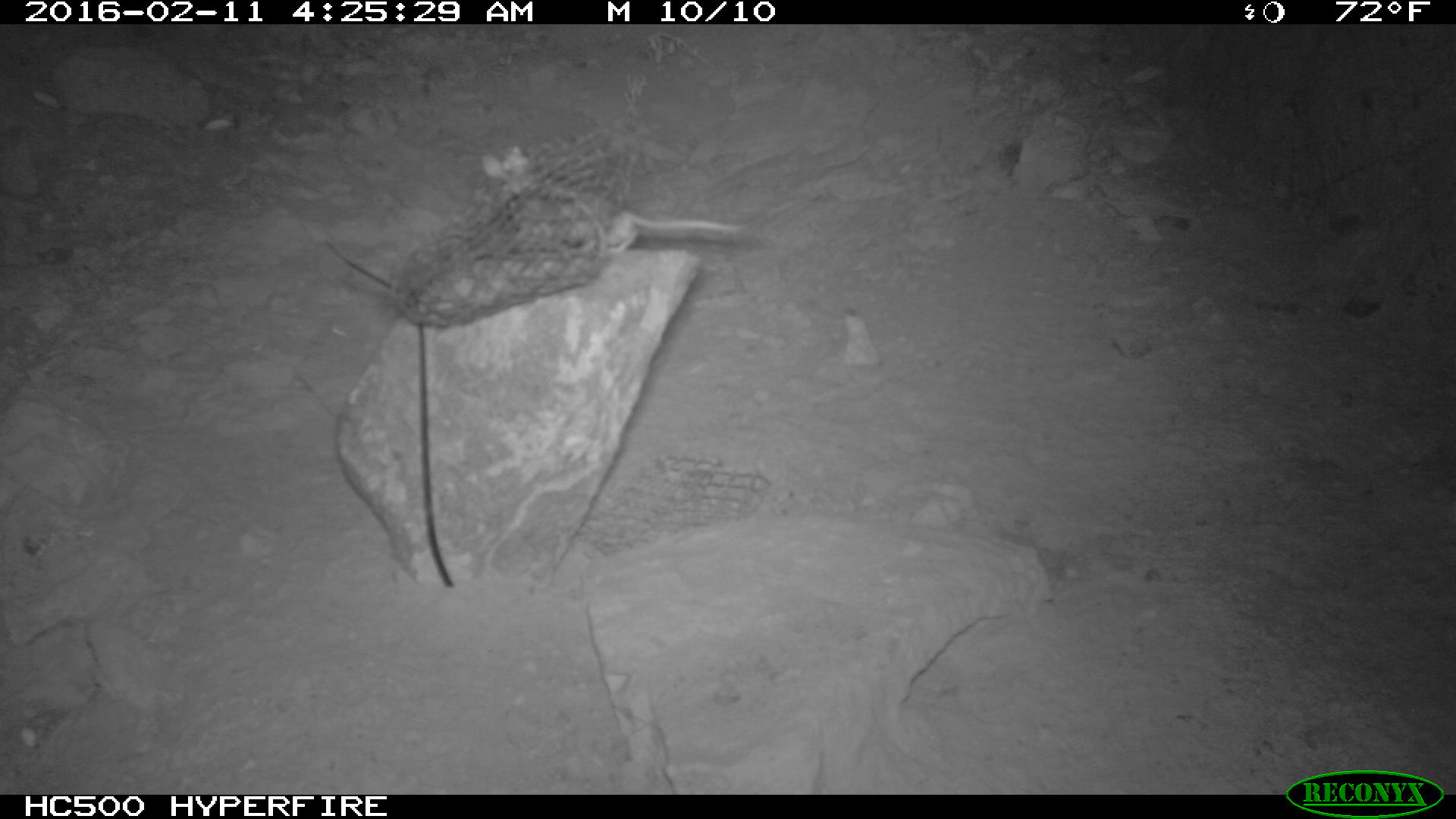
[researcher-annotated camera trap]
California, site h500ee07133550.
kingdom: Animalia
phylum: Chordata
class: Mammalia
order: Rodentia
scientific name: Rodentia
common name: rodent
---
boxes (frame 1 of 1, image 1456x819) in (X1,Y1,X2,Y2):
rodent: (478,146,739,252)